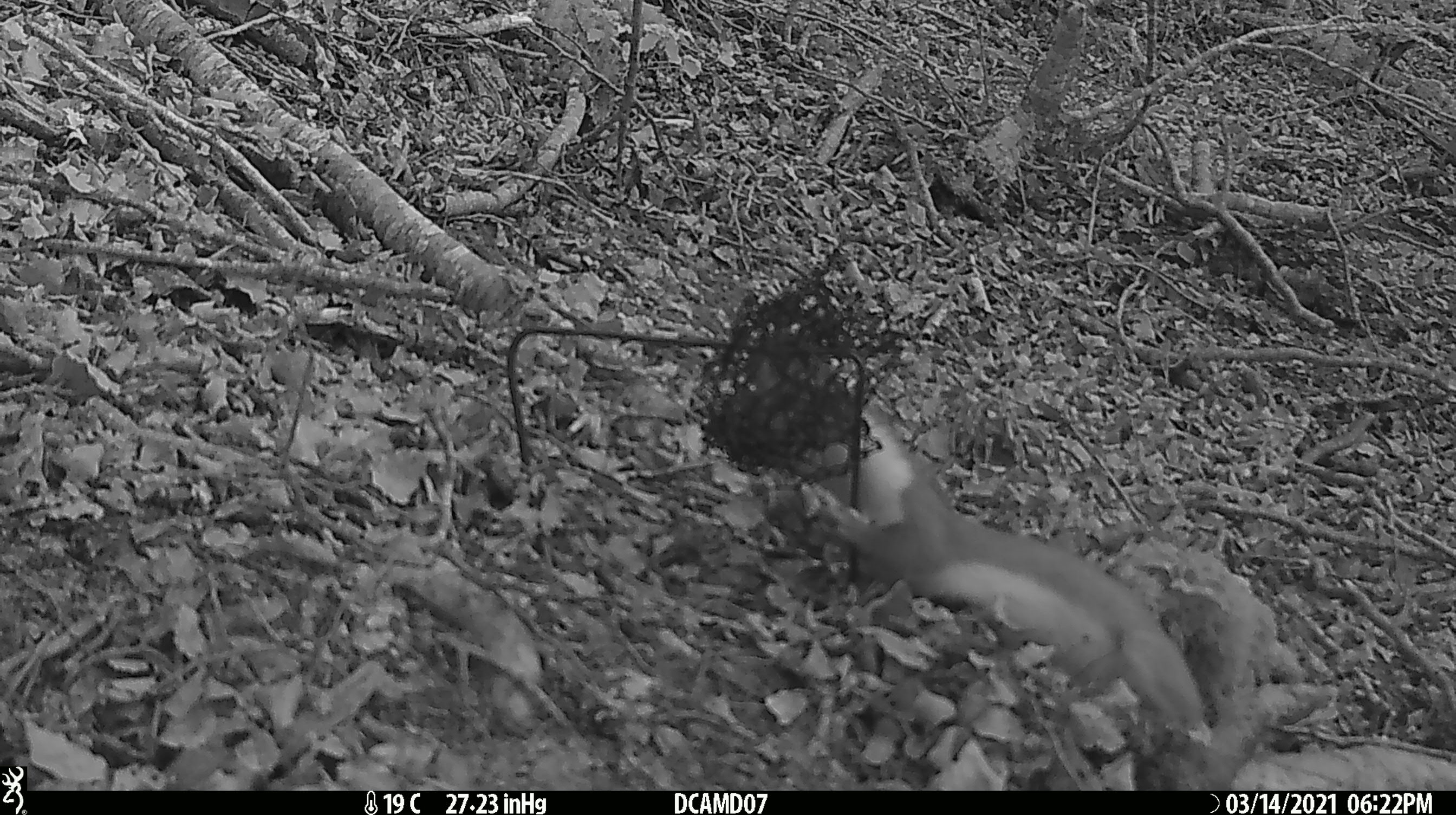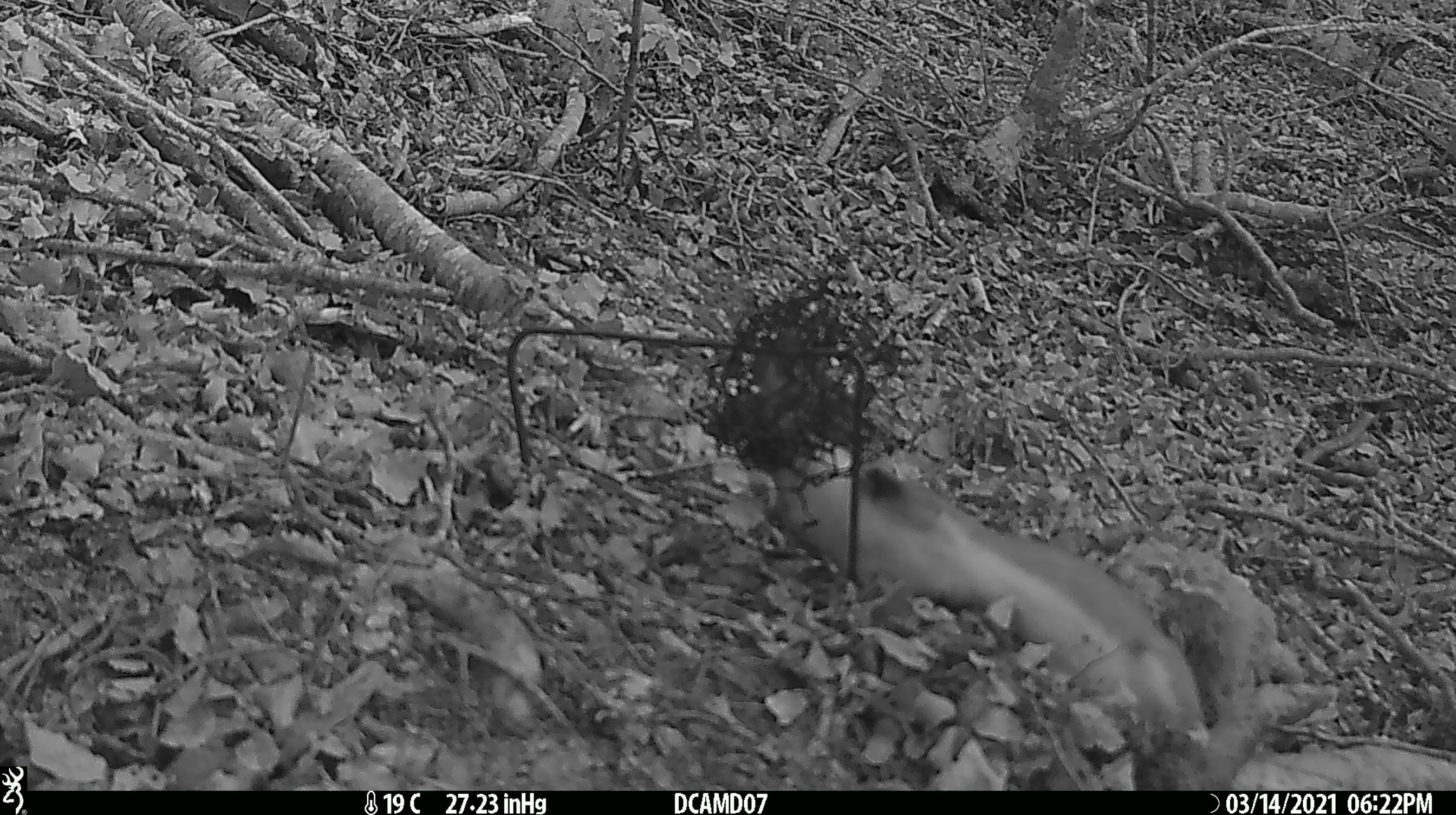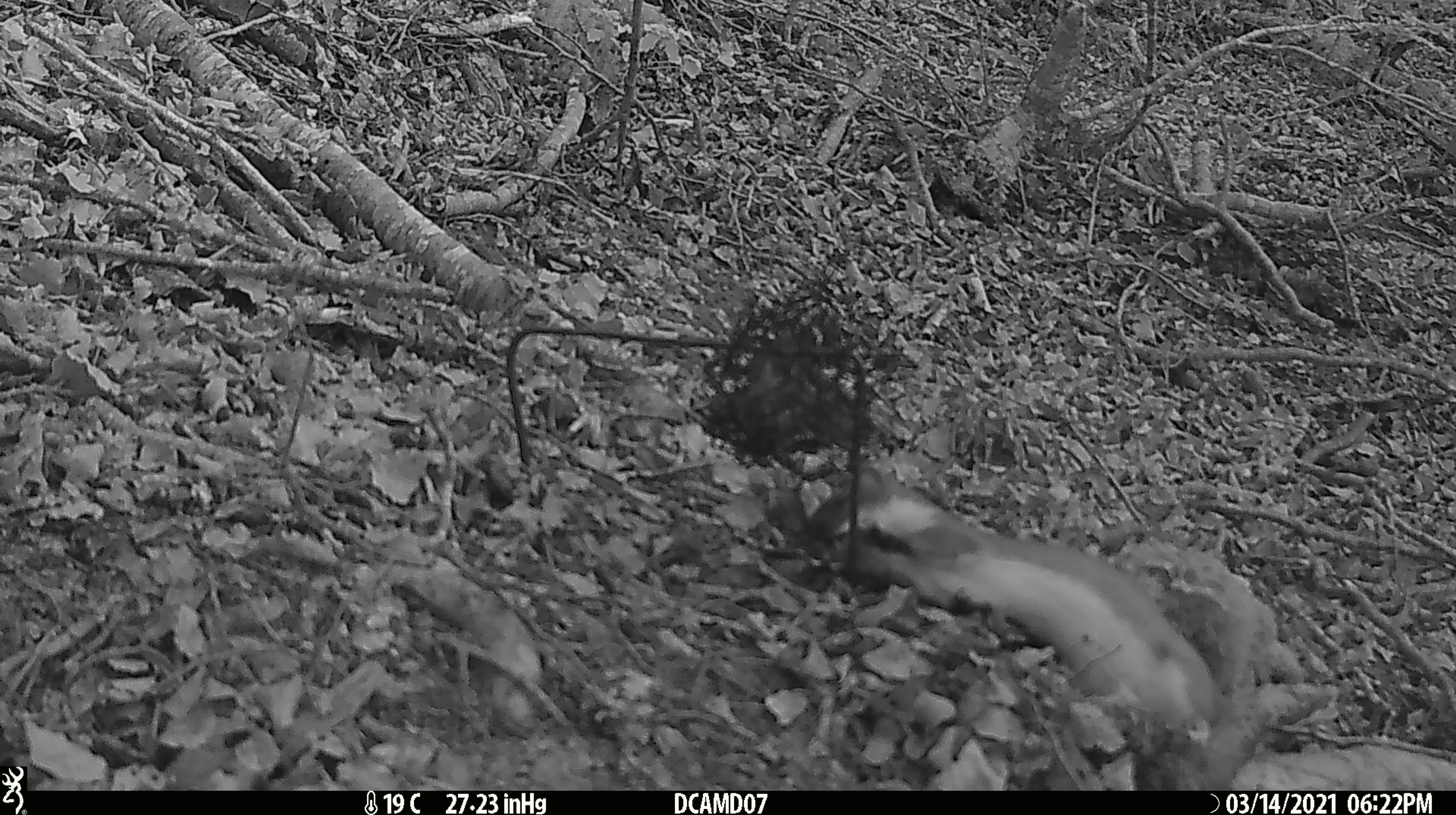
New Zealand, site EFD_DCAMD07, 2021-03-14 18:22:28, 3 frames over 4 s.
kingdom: Animalia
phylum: Chordata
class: Mammalia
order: Carnivora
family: Mustelidae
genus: Mustela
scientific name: Mustela erminea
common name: stoat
Stoat (Mustela erminea).